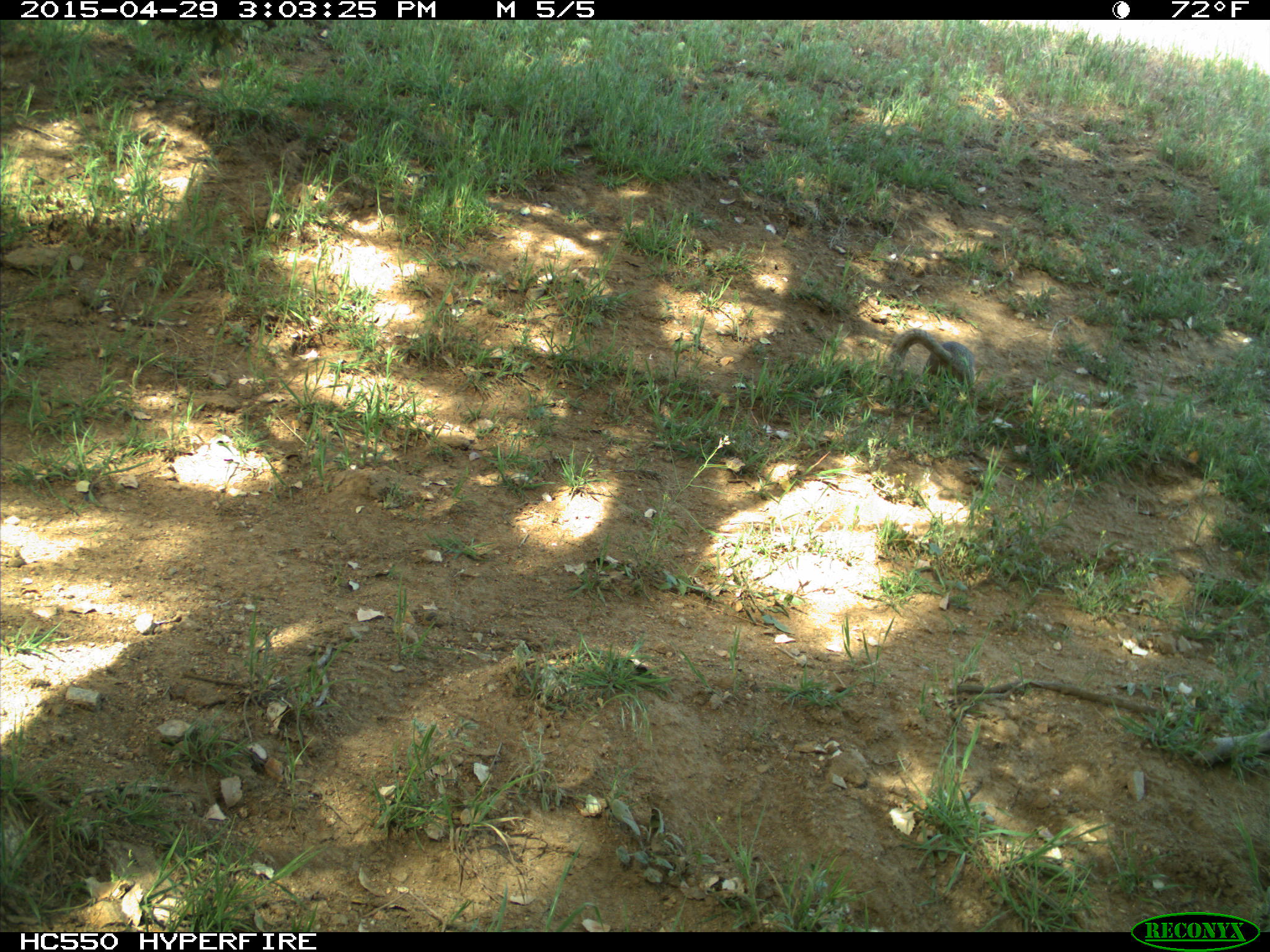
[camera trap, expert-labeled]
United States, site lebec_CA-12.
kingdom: Animalia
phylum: Chordata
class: Mammalia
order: Rodentia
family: Sciuridae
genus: Otospermophilus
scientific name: Otospermophilus beecheyi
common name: california ground squirrel